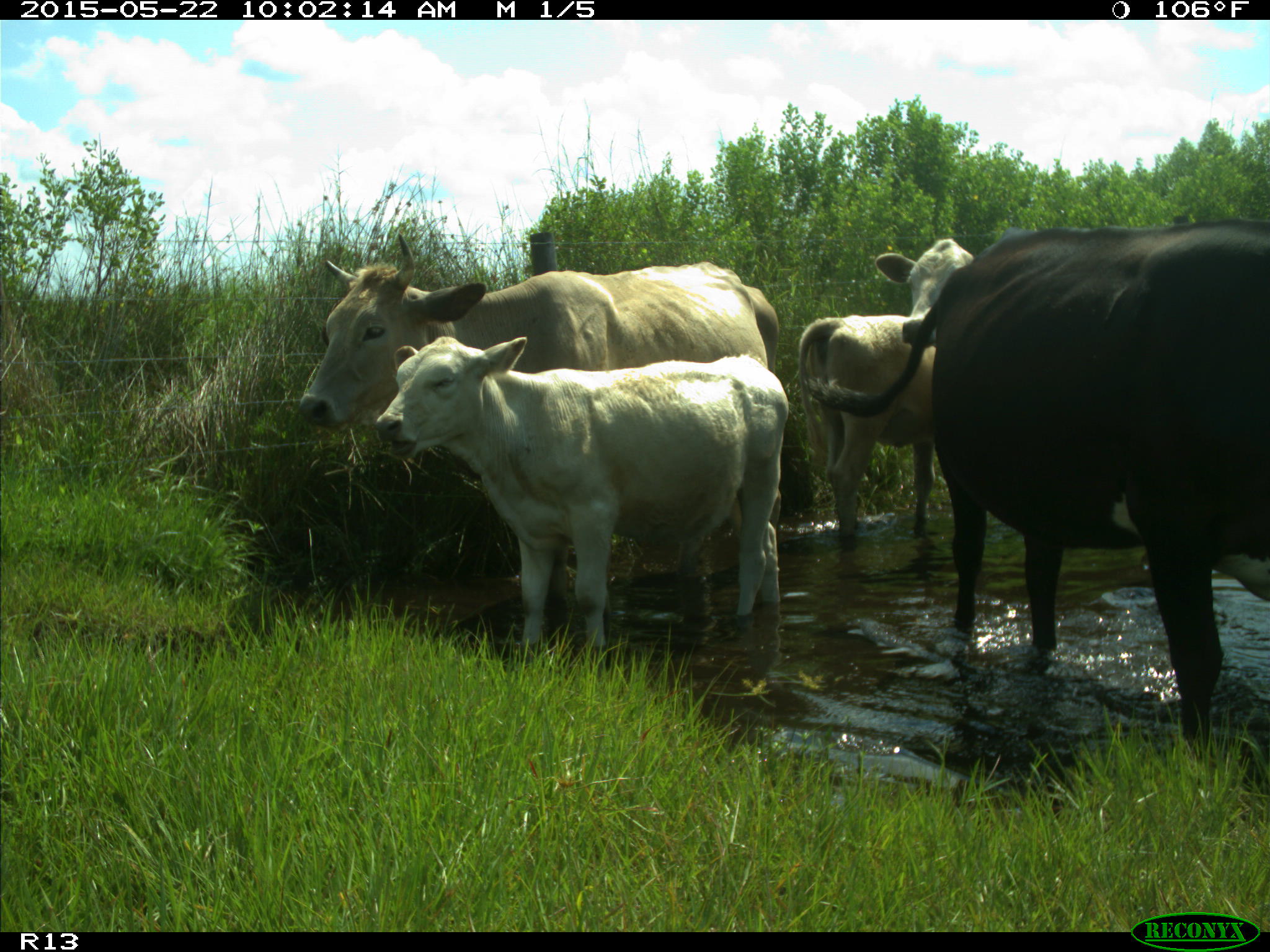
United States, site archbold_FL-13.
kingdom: Animalia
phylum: Chordata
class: Mammalia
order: Artiodactyla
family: Bovidae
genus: Bos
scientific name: Bos taurus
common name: domestic cow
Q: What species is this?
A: Bos taurus (domestic cow).